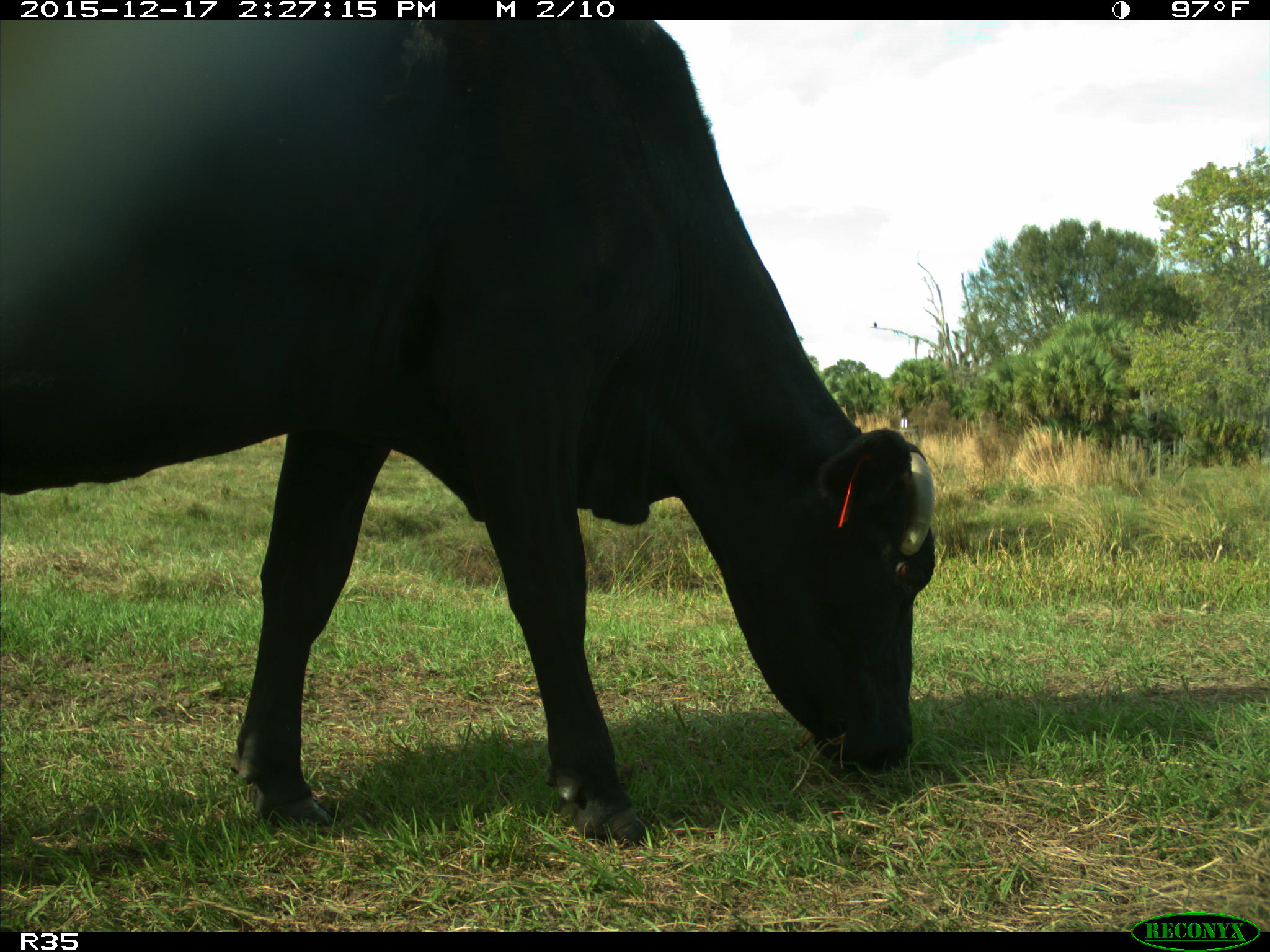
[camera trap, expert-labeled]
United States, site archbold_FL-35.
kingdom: Animalia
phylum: Chordata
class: Mammalia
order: Artiodactyla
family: Bovidae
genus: Bos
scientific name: Bos taurus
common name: domestic cow